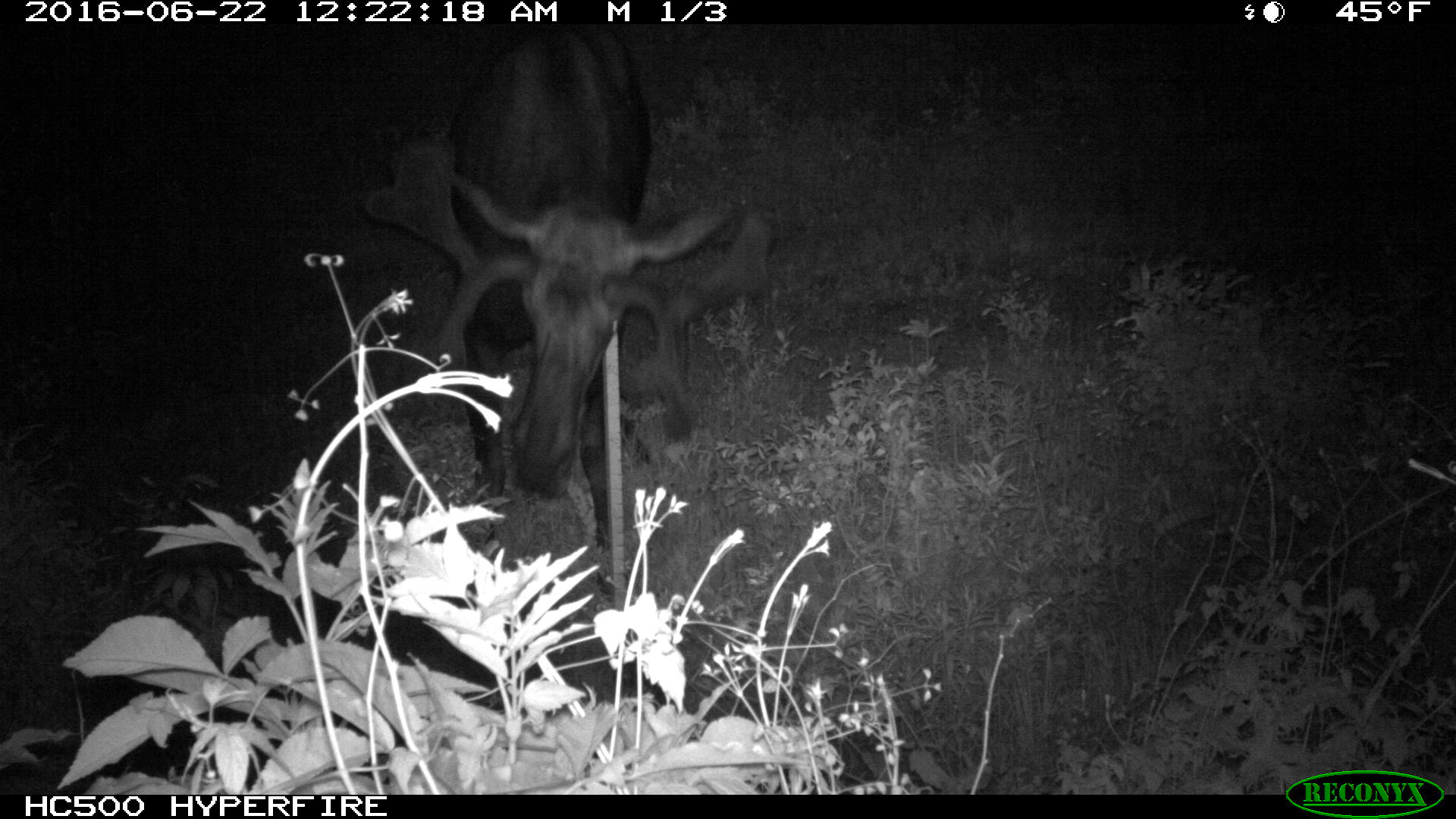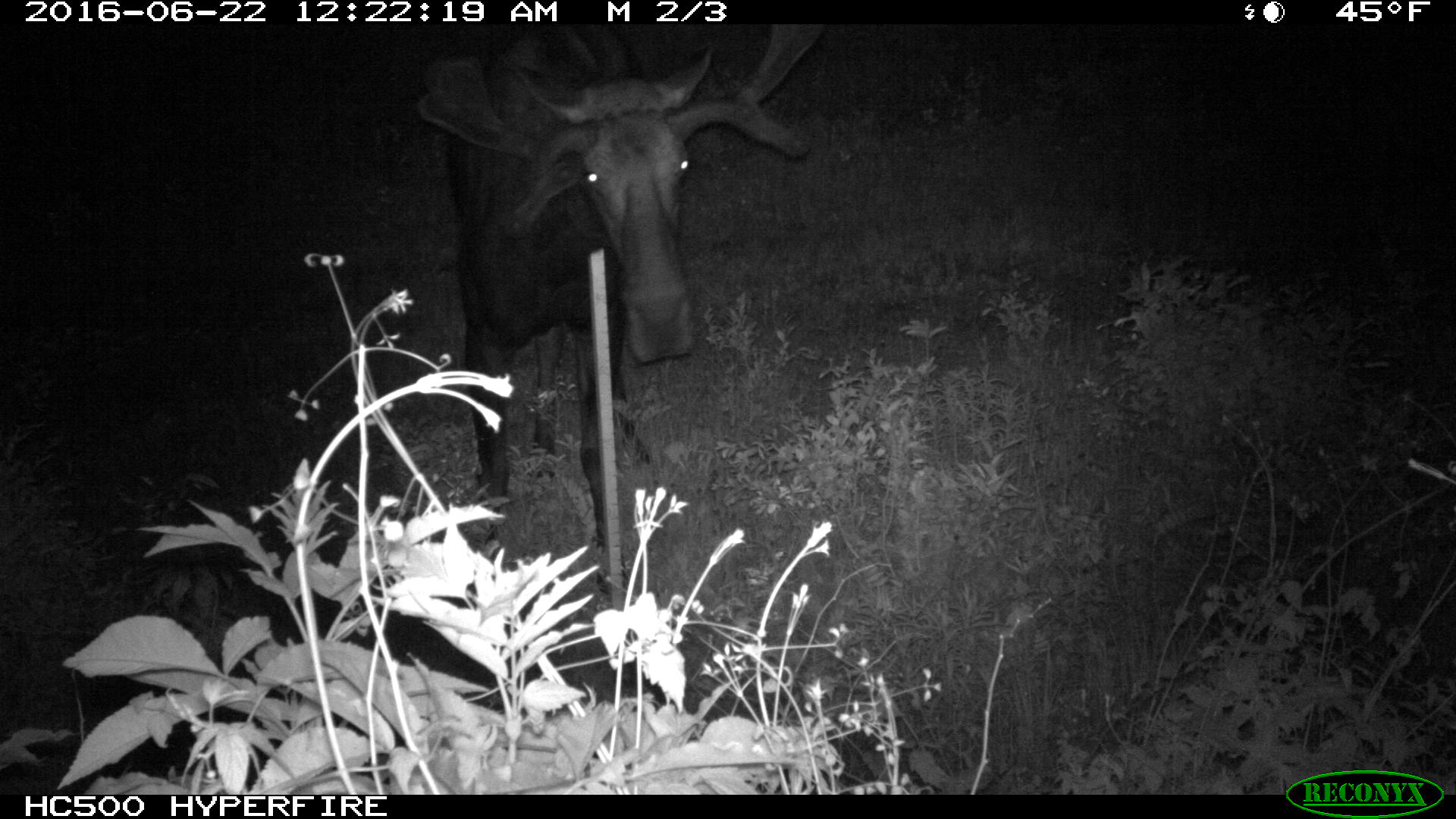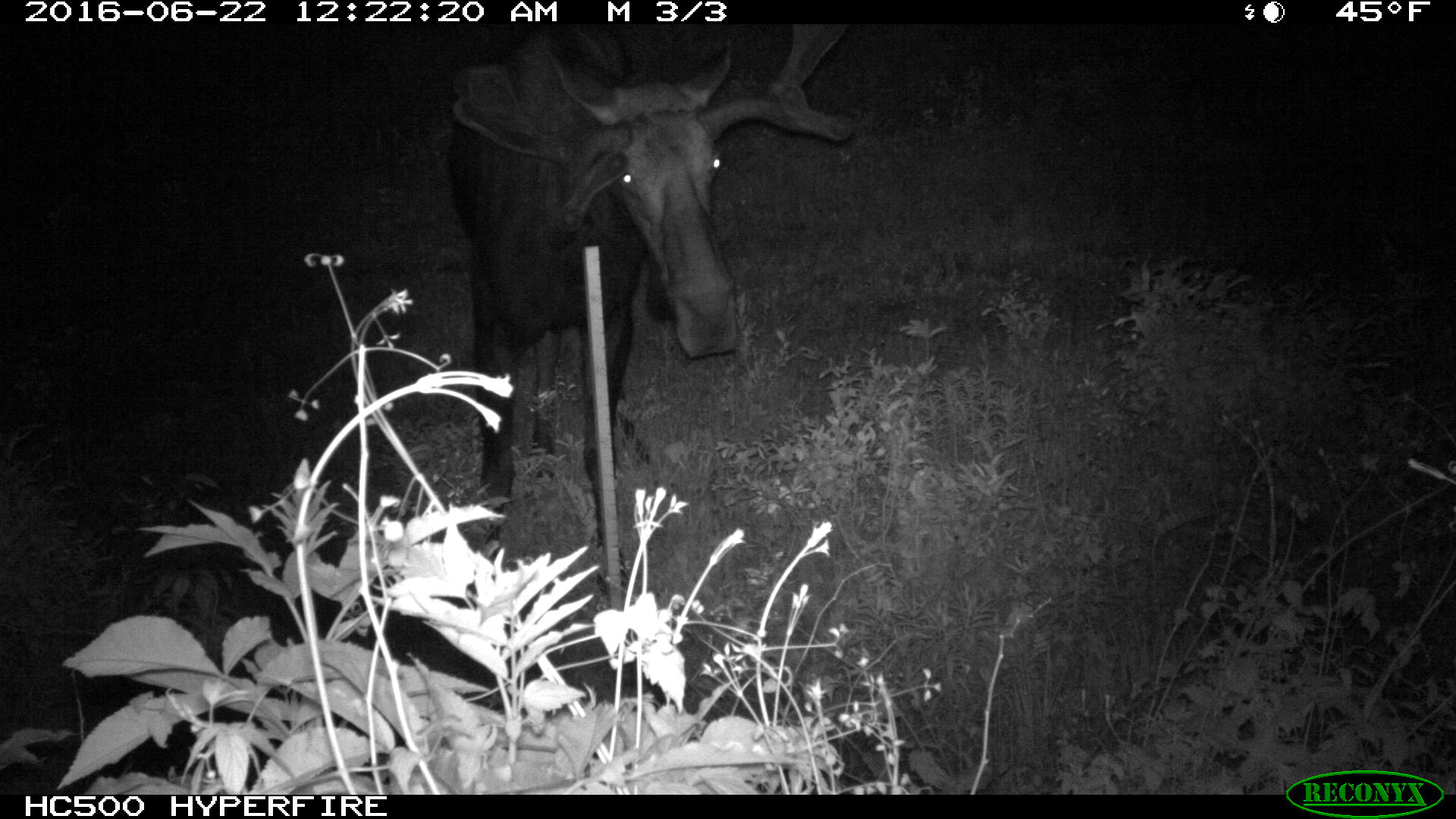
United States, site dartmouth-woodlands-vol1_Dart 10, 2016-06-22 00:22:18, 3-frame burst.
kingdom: Animalia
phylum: Chordata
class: Mammalia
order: Artiodactyla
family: Cervidae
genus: Alces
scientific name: Alces alces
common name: moose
Moose (Alces alces).